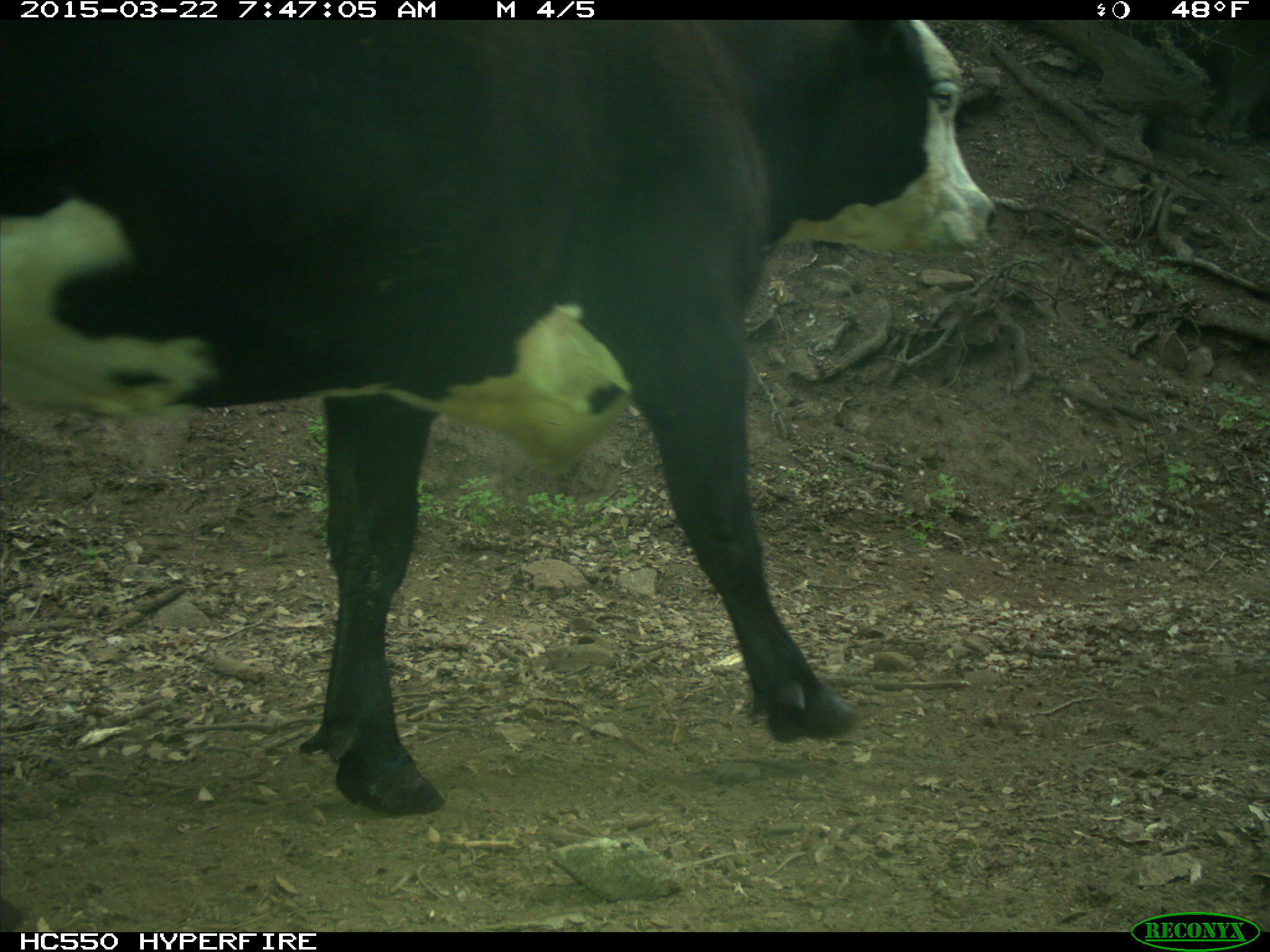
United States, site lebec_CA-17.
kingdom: Animalia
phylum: Chordata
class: Mammalia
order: Artiodactyla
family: Bovidae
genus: Bos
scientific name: Bos taurus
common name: domestic cow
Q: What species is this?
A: Bos taurus (domestic cow).